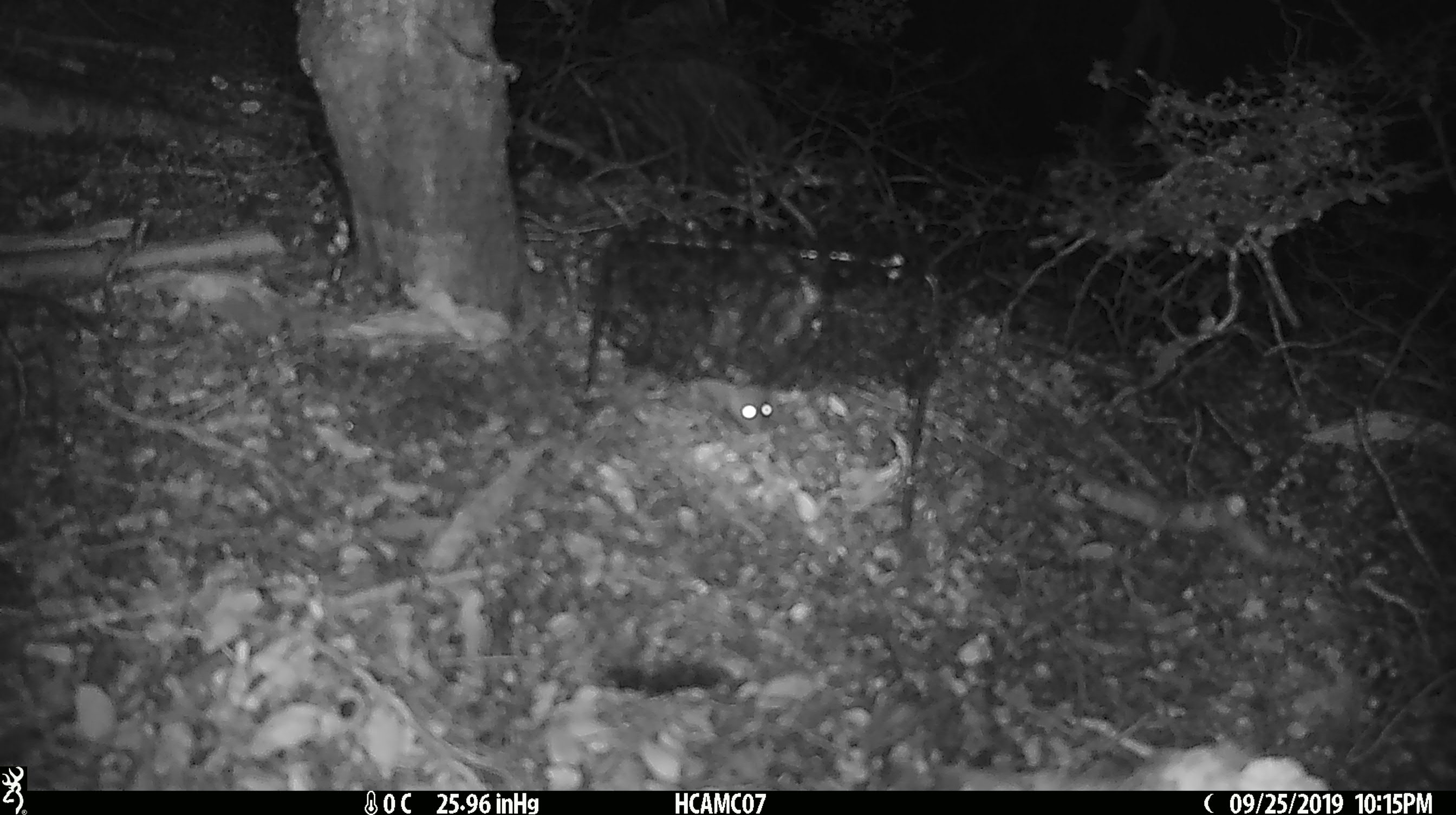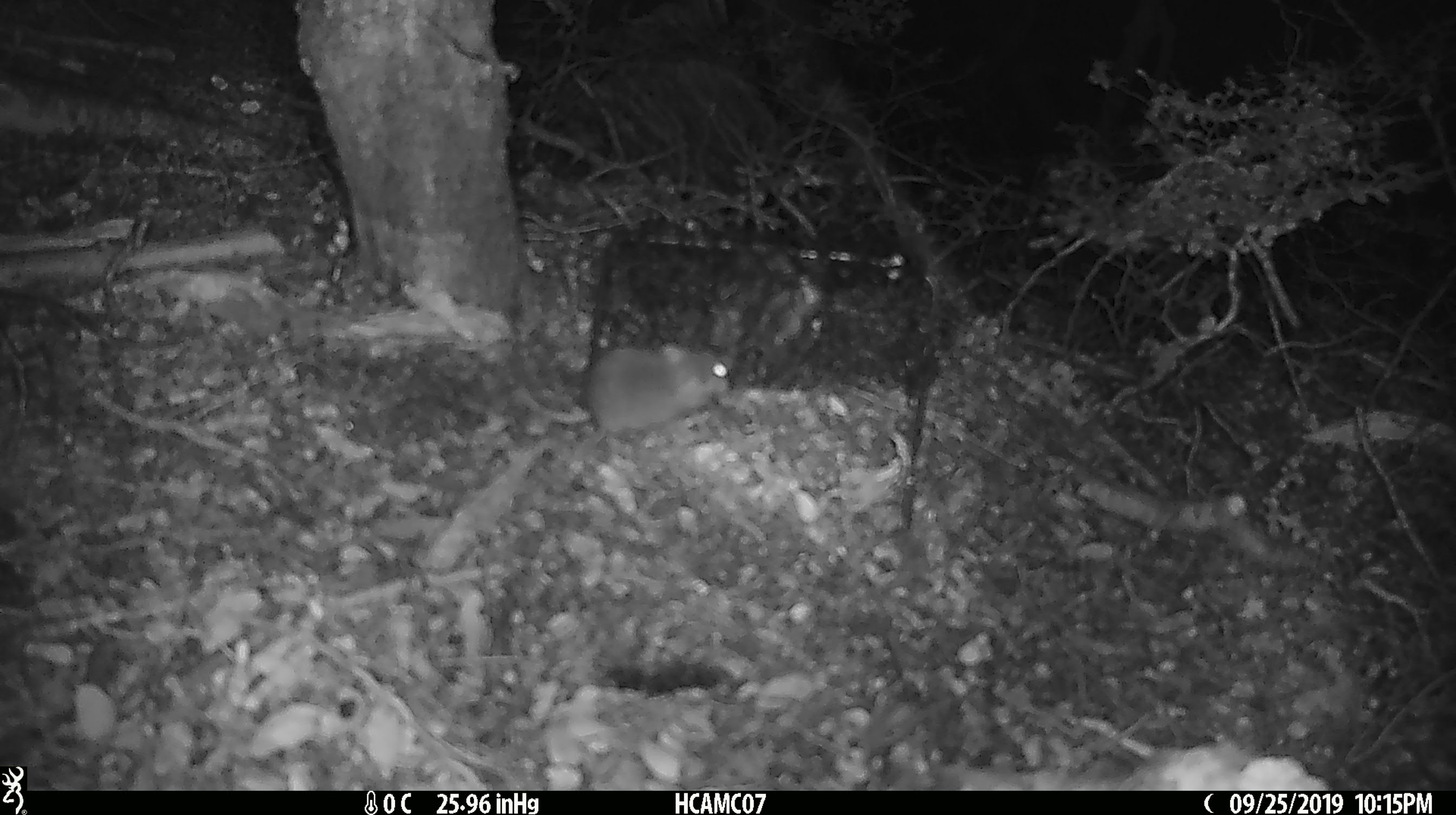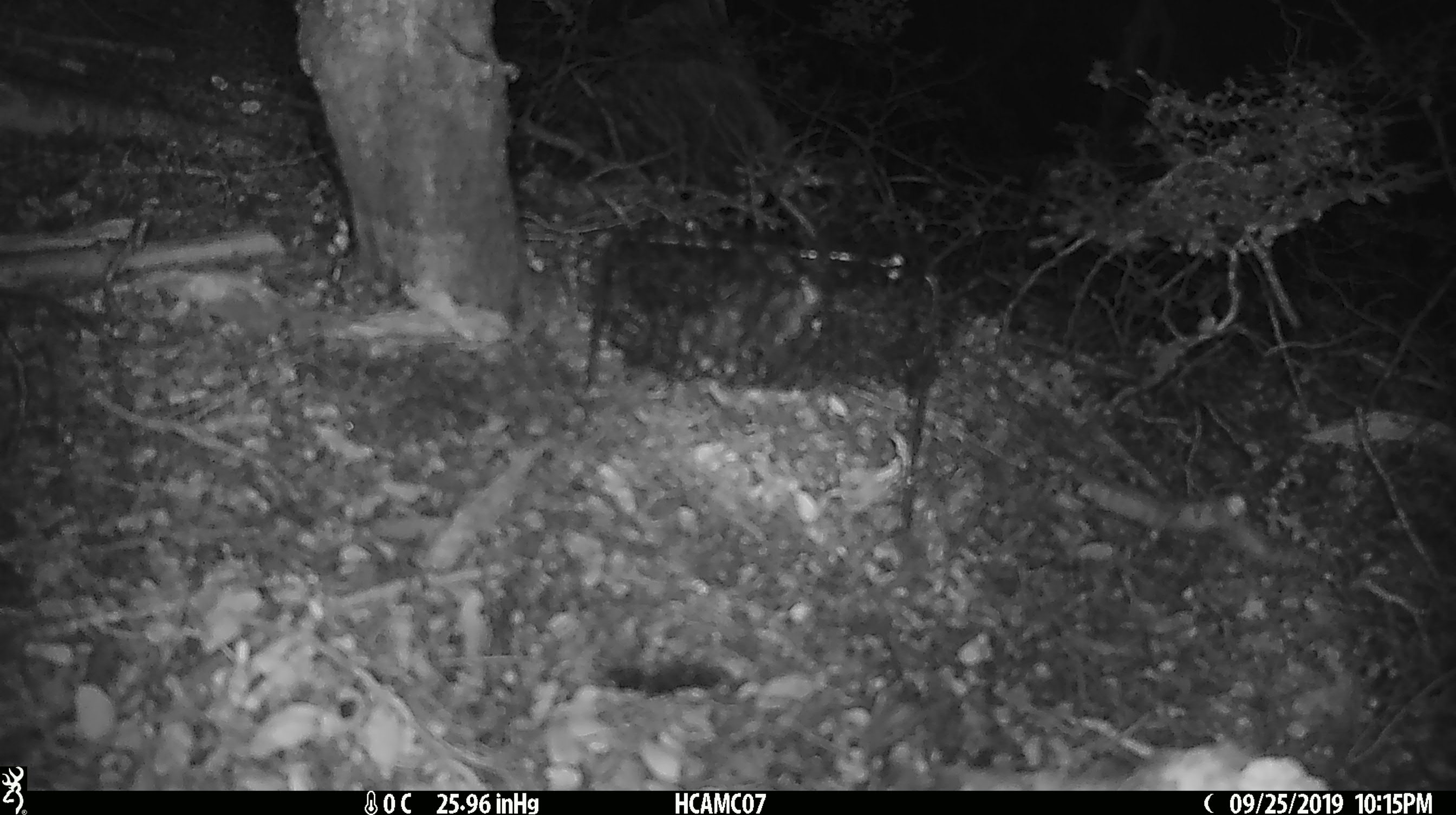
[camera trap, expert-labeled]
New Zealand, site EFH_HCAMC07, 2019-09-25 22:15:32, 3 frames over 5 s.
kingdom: Animalia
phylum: Chordata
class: Mammalia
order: Rodentia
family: Muridae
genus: Mus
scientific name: Mus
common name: mouse